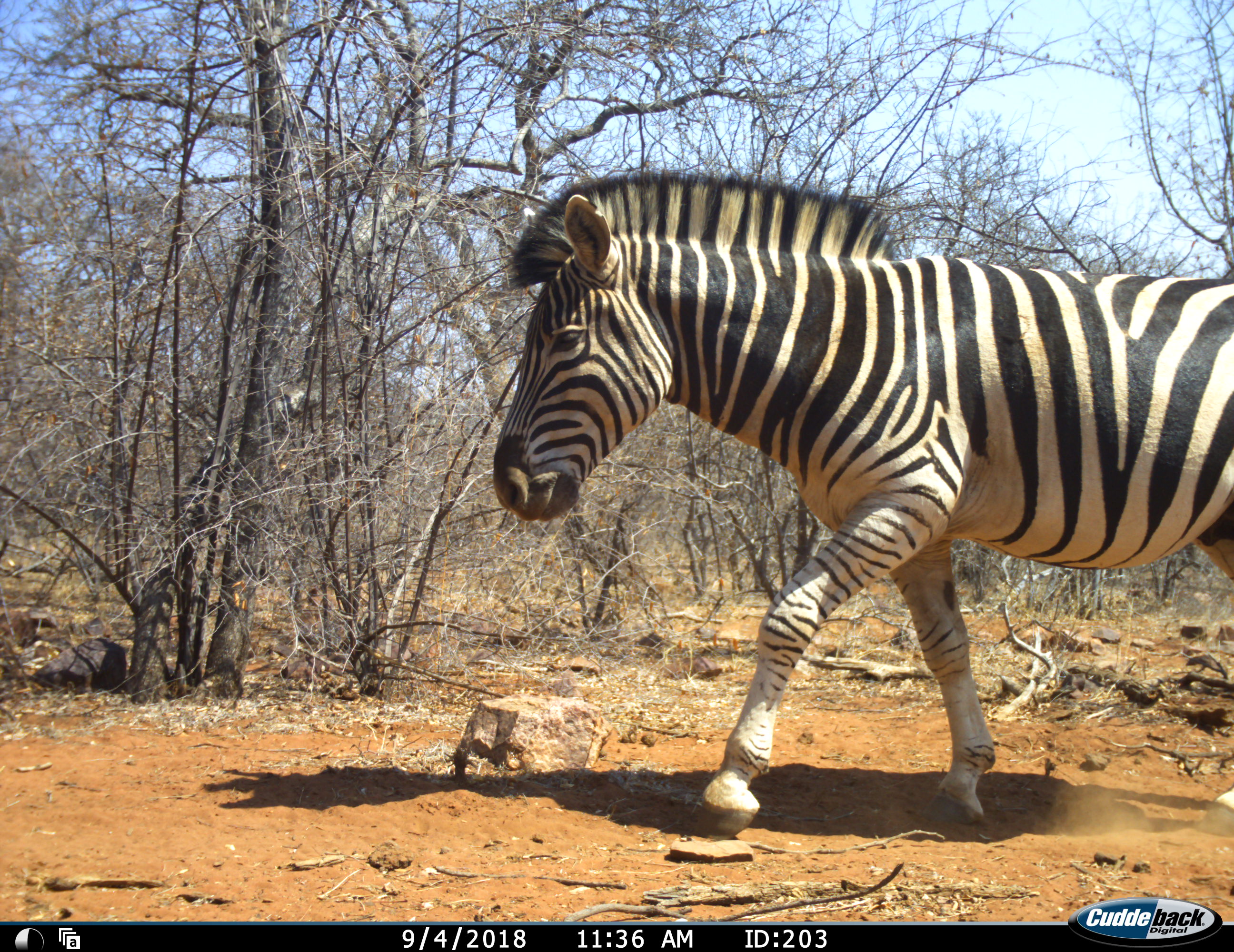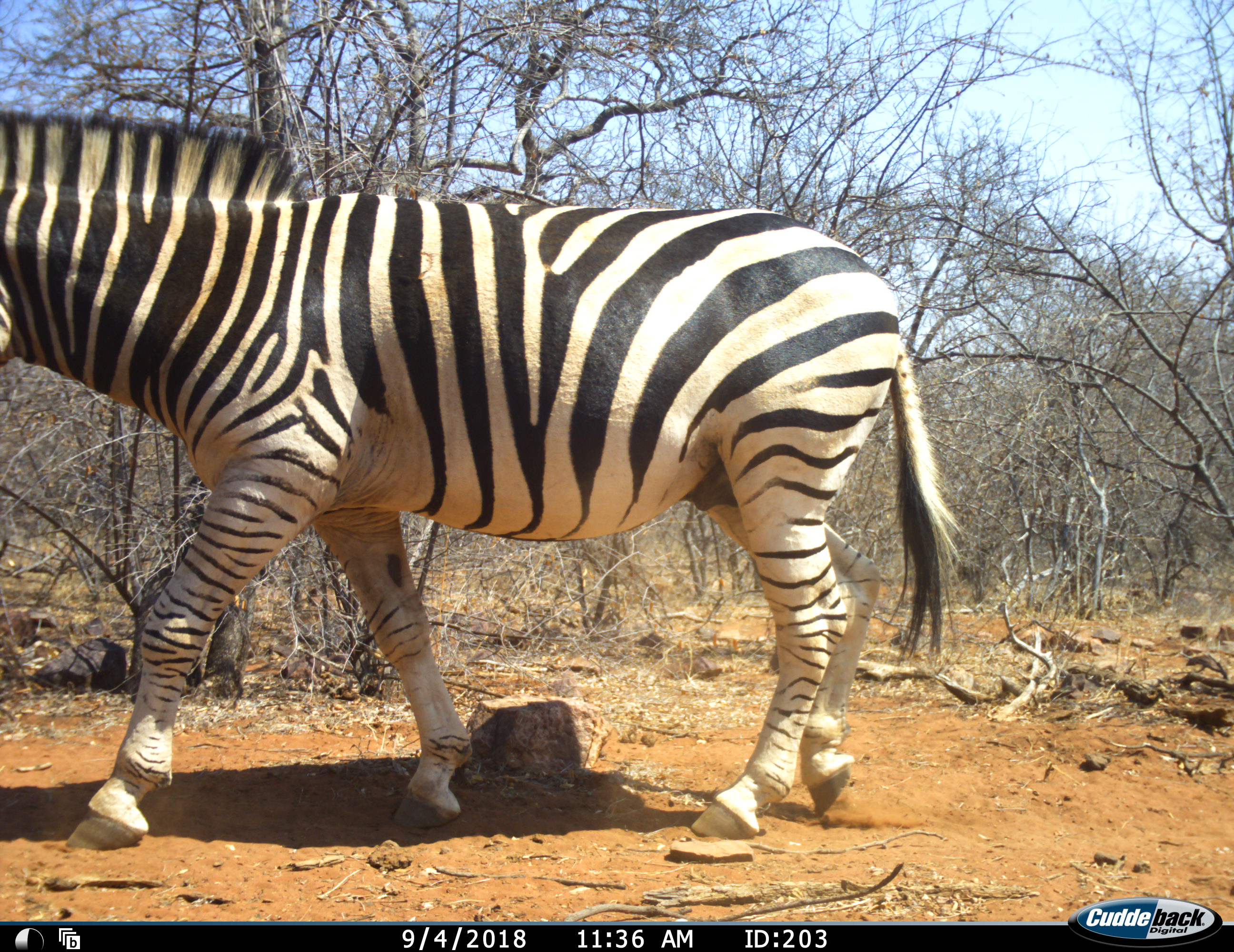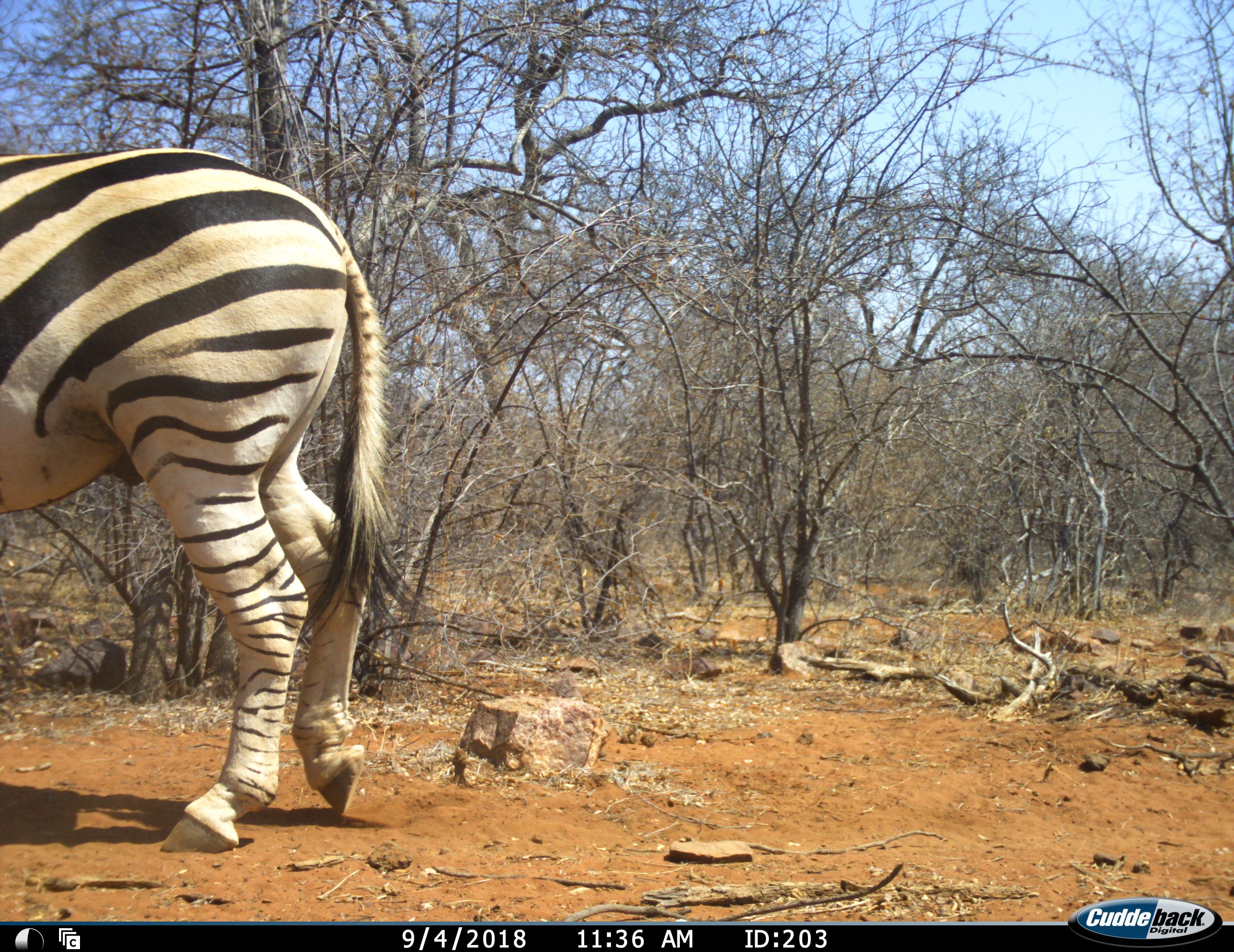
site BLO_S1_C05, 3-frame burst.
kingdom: Animalia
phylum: Chordata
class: Mammalia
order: Perissodactyla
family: Equidae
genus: Equus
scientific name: Equus quagga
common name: plains zebra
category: zebraplains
Zebraplains (plains zebra) (Equus quagga), count 1. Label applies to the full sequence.